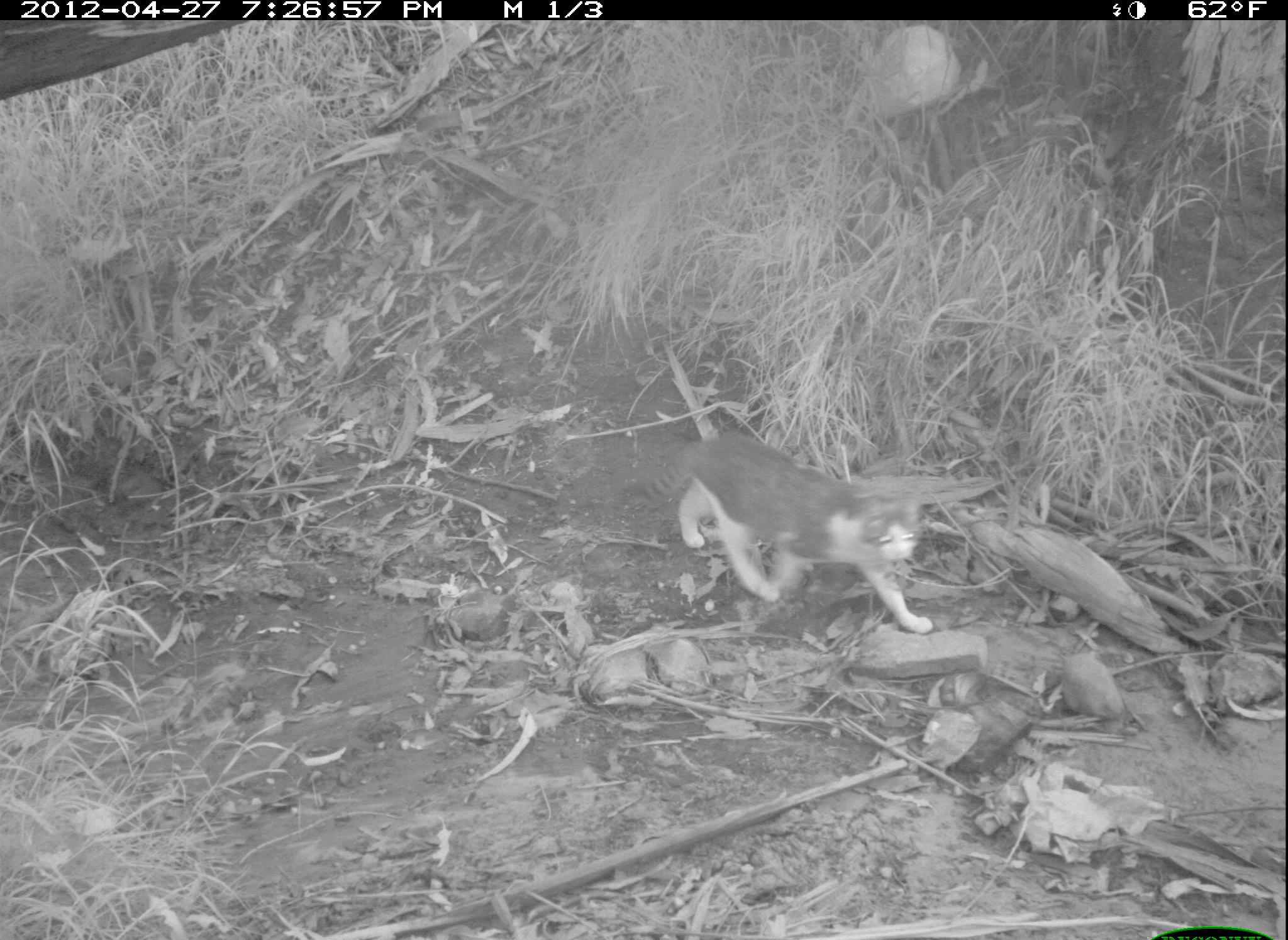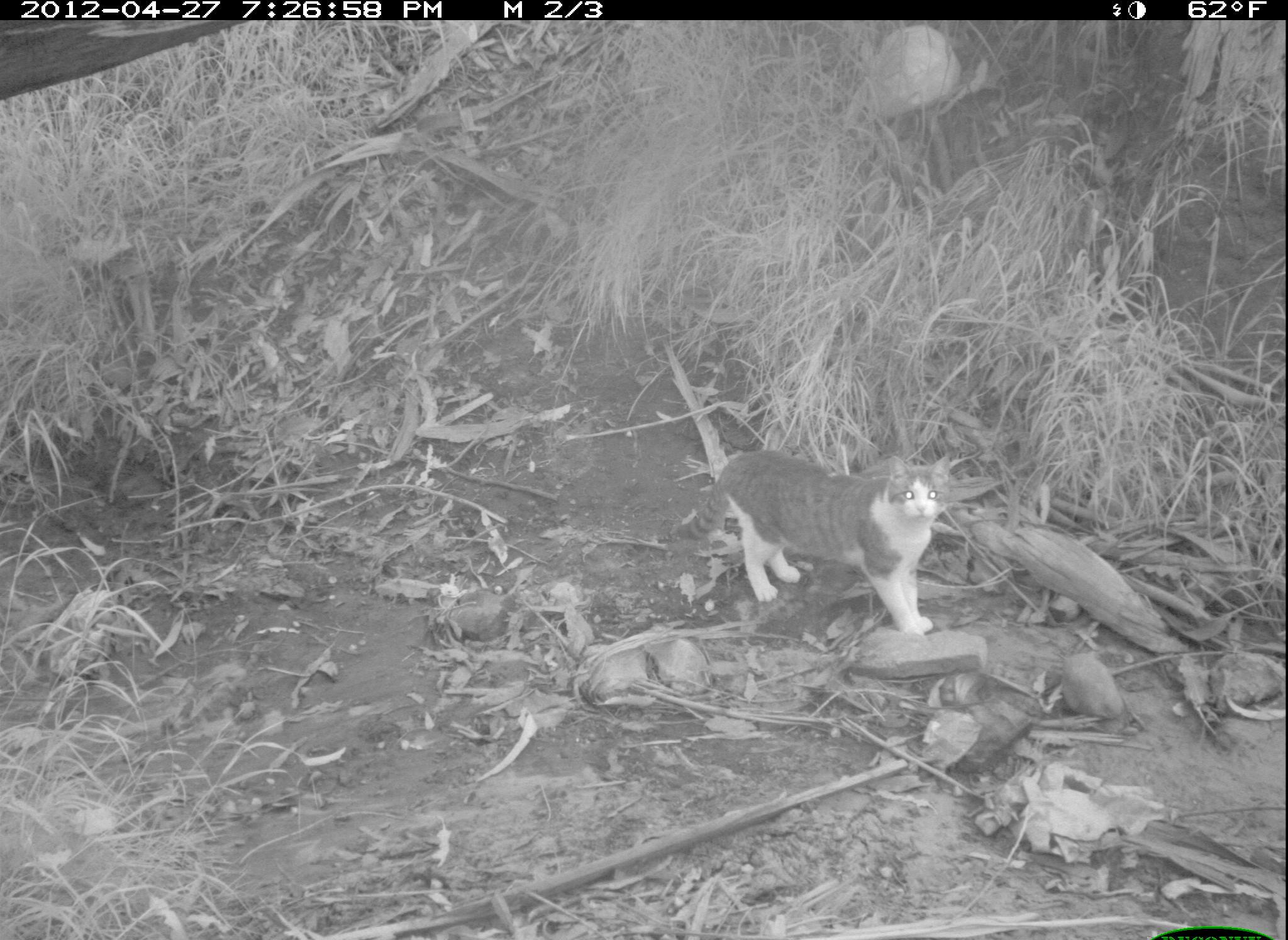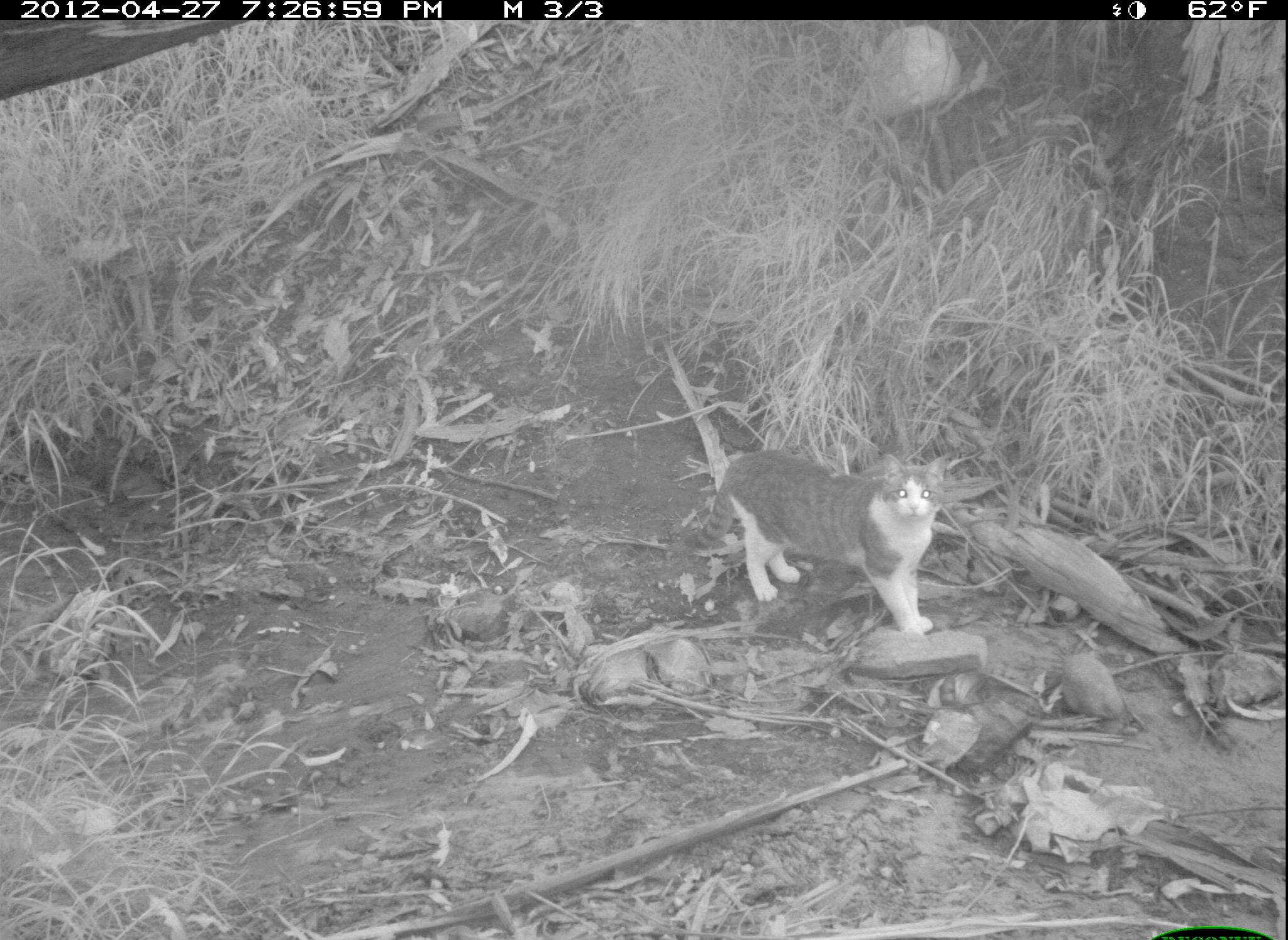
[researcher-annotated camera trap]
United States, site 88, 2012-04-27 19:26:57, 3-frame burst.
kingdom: Animalia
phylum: Chordata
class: Mammalia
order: Carnivora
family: Felidae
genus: Felis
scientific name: Felis catus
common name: cat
Cat (Felis catus).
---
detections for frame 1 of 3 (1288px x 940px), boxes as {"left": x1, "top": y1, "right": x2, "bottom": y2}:
cat: {"left": 647, "top": 432, "right": 945, "bottom": 643}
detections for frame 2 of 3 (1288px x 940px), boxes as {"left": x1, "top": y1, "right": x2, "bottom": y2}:
cat: {"left": 681, "top": 443, "right": 956, "bottom": 638}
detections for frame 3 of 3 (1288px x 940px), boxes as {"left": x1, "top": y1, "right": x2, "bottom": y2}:
cat: {"left": 684, "top": 416, "right": 969, "bottom": 654}